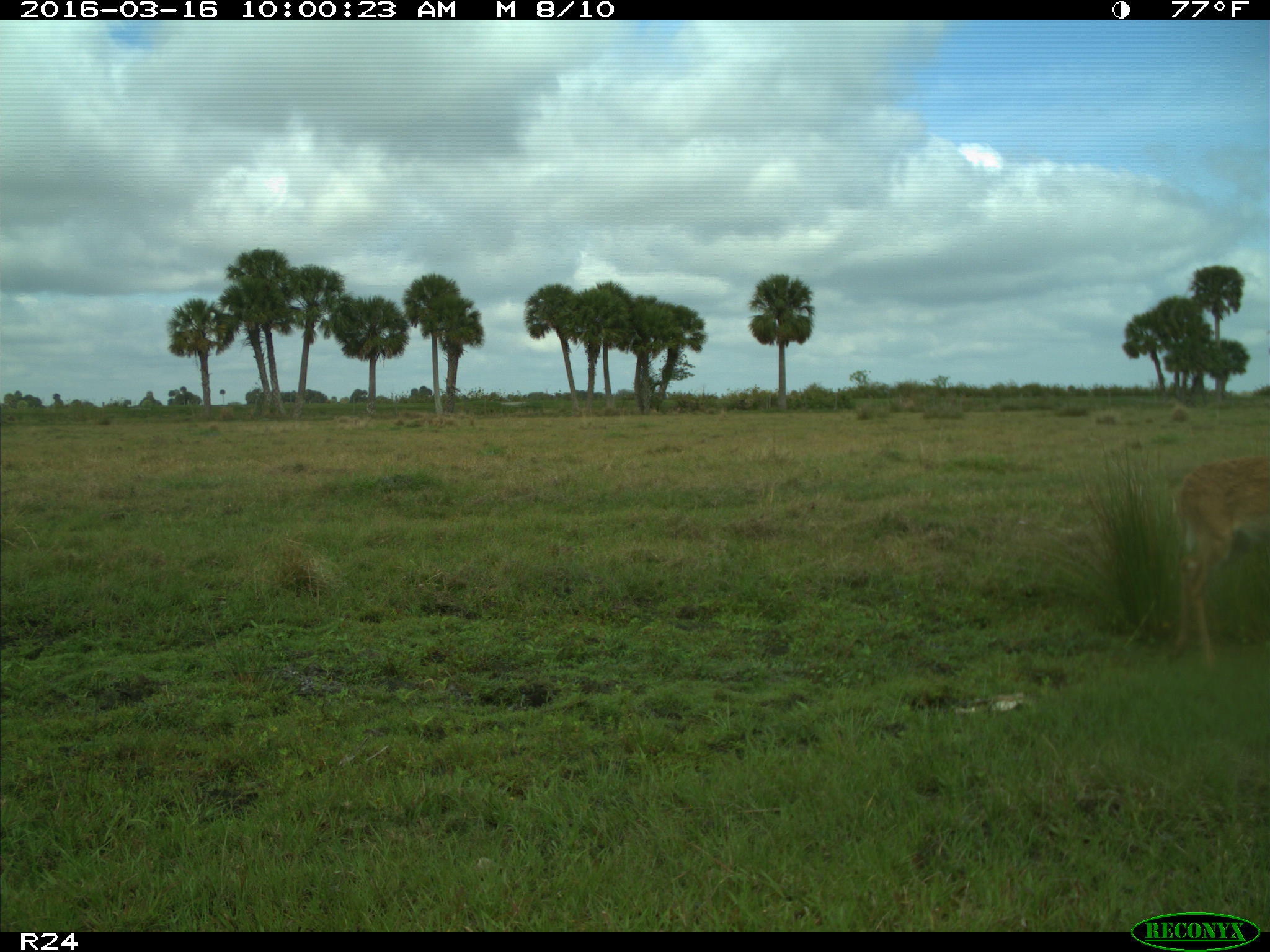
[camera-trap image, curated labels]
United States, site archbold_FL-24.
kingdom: Animalia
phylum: Chordata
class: Mammalia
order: Artiodactyla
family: Cervidae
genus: Odocoileus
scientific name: Odocoileus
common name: deer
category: unidentified deer